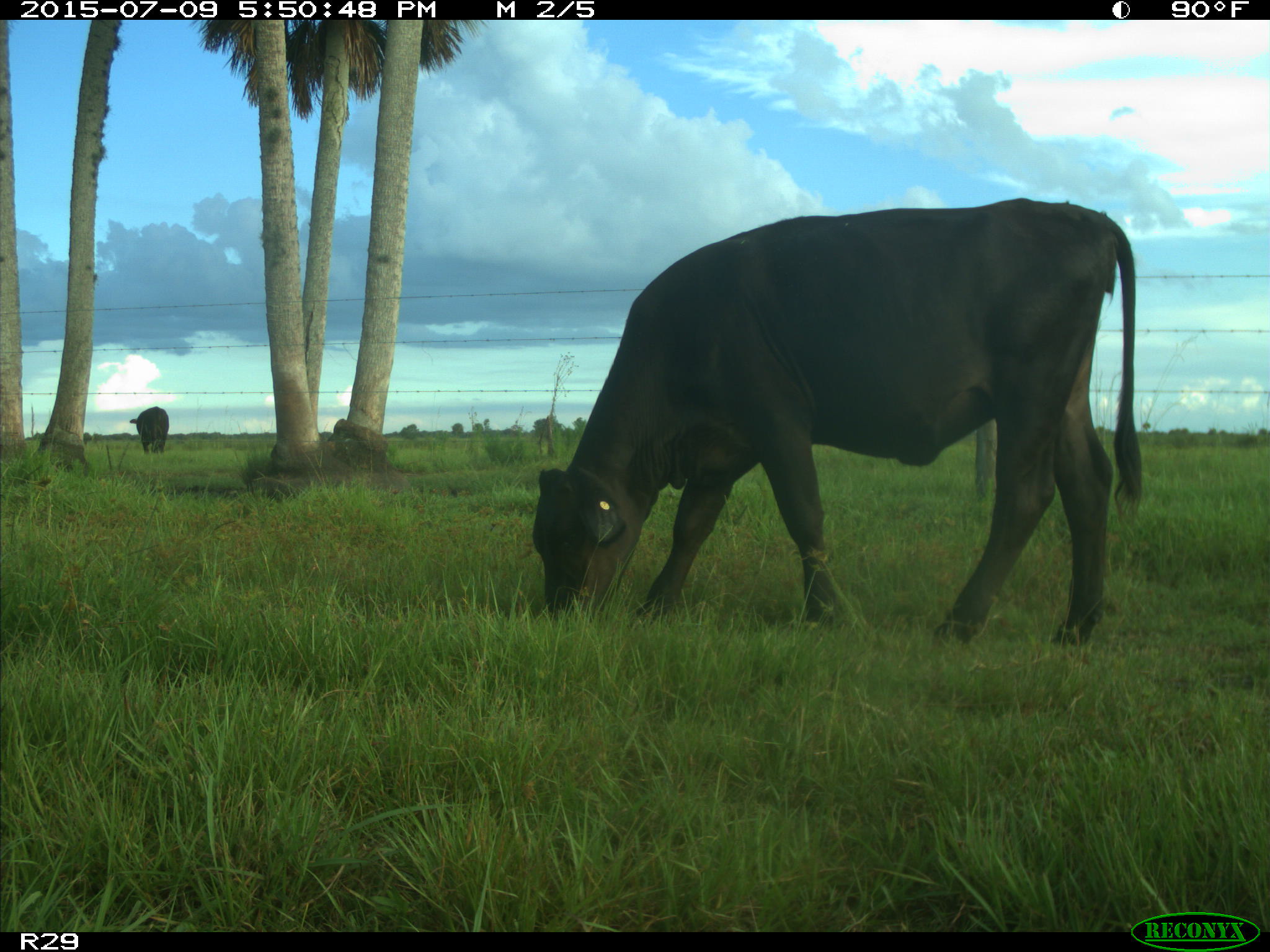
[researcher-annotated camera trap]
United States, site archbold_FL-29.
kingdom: Animalia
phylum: Chordata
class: Mammalia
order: Artiodactyla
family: Bovidae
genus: Bos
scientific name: Bos taurus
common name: domestic cow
Bos taurus (domestic cow).